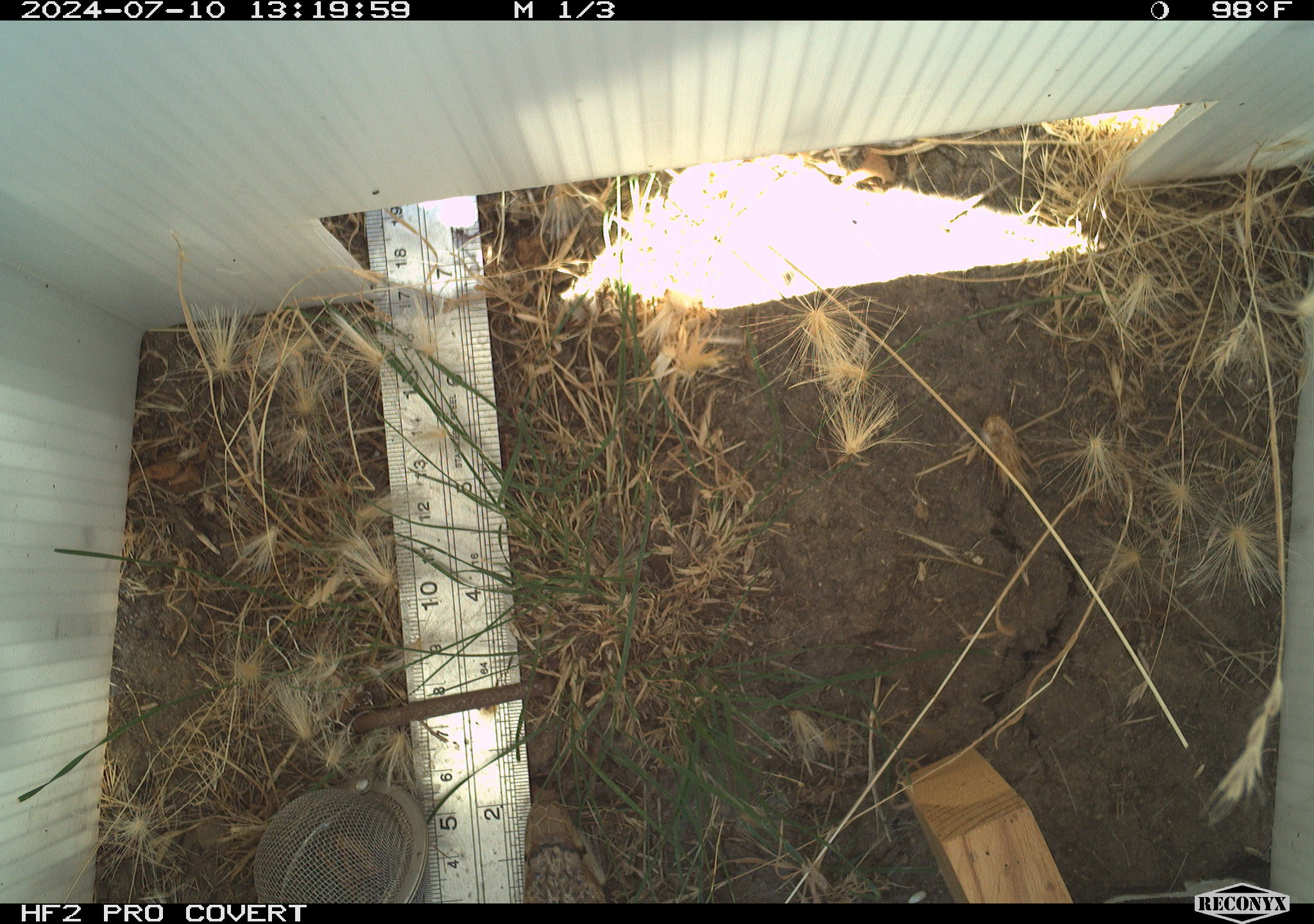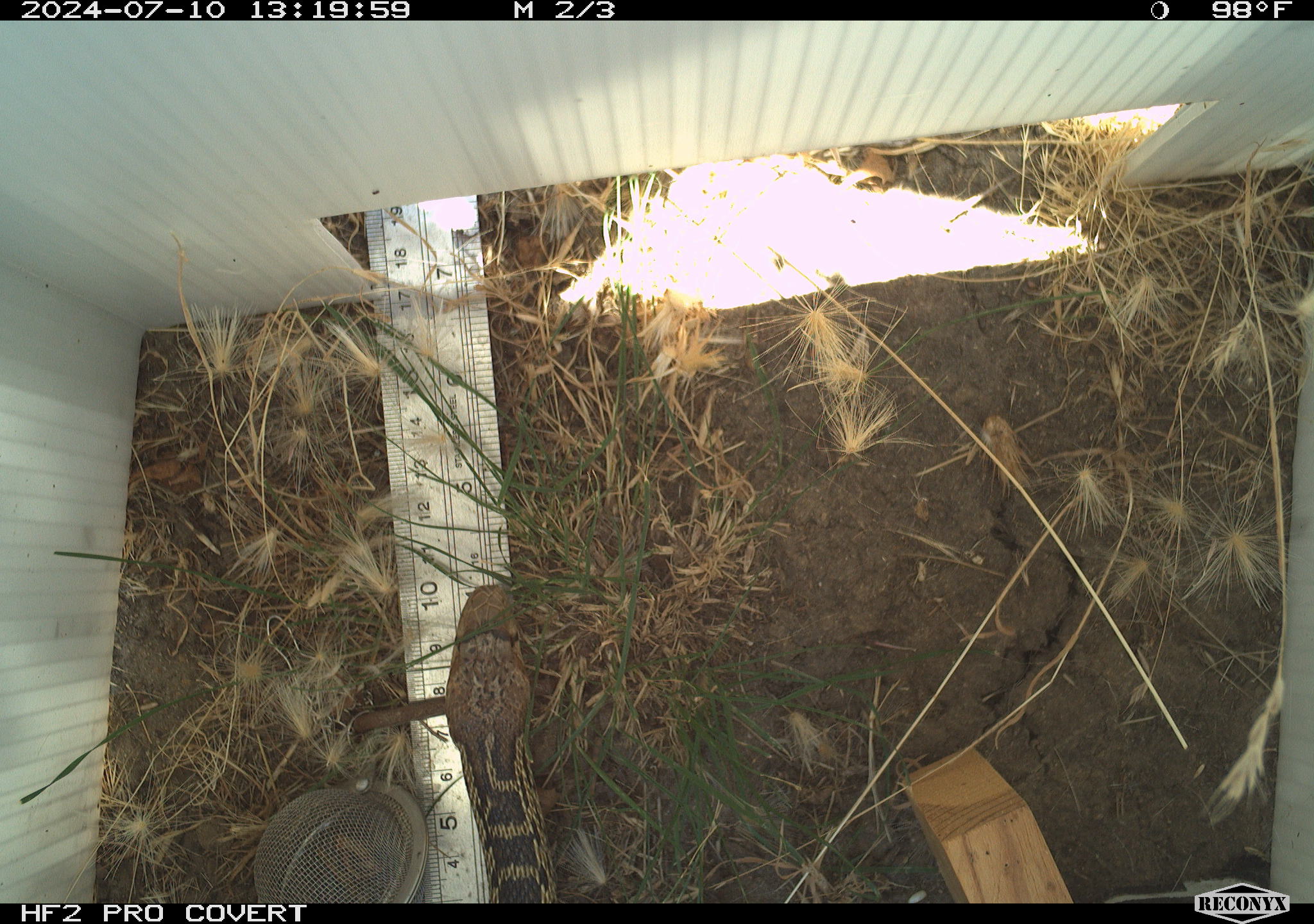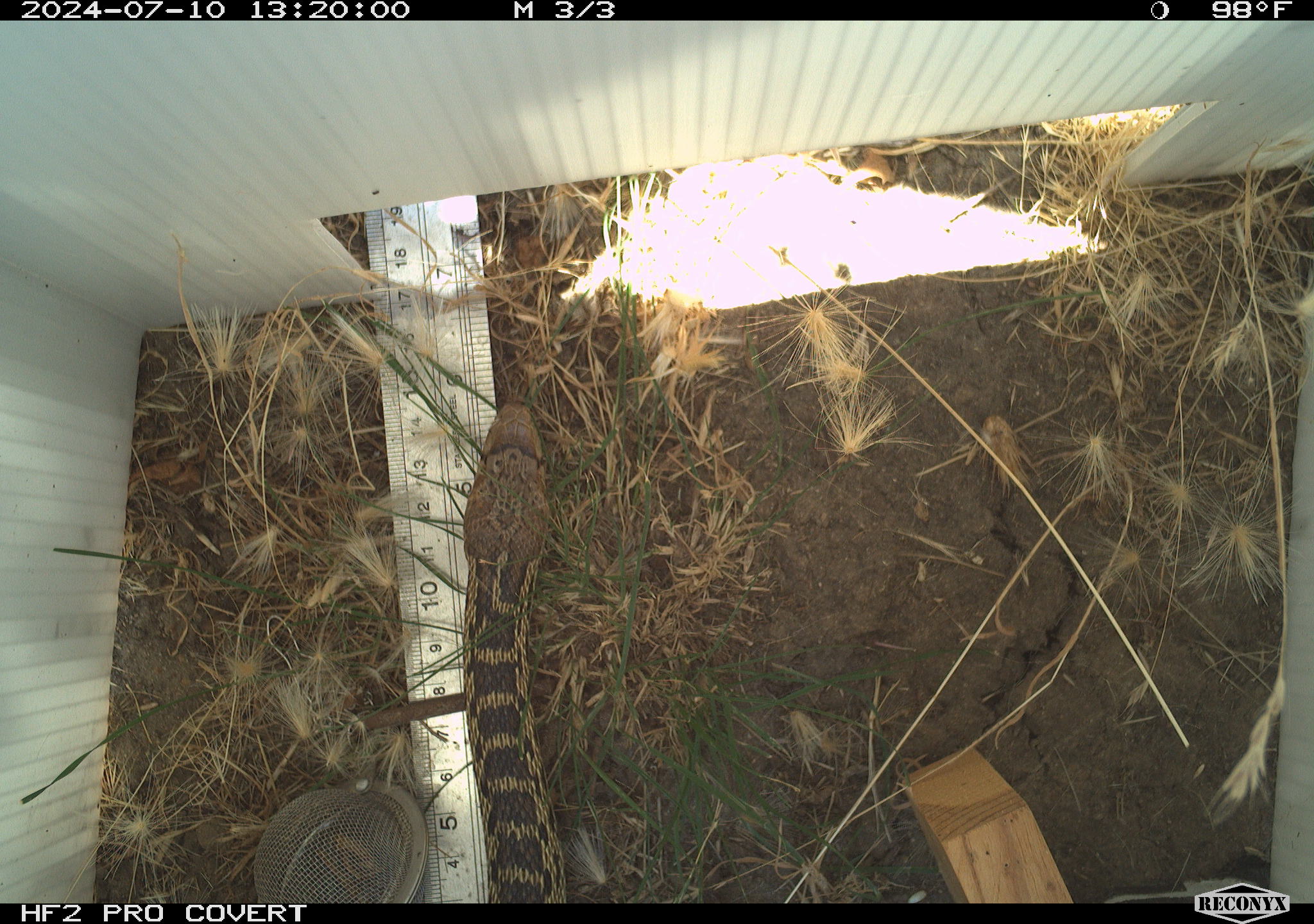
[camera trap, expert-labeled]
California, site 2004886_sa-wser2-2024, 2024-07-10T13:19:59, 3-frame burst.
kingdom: Animalia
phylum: Chordata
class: Reptilia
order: Squamata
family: Colubridae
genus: Pituophis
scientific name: Pituophis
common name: bullsnakes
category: pituophis species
Pituophis species (bullsnakes) (Pituophis).